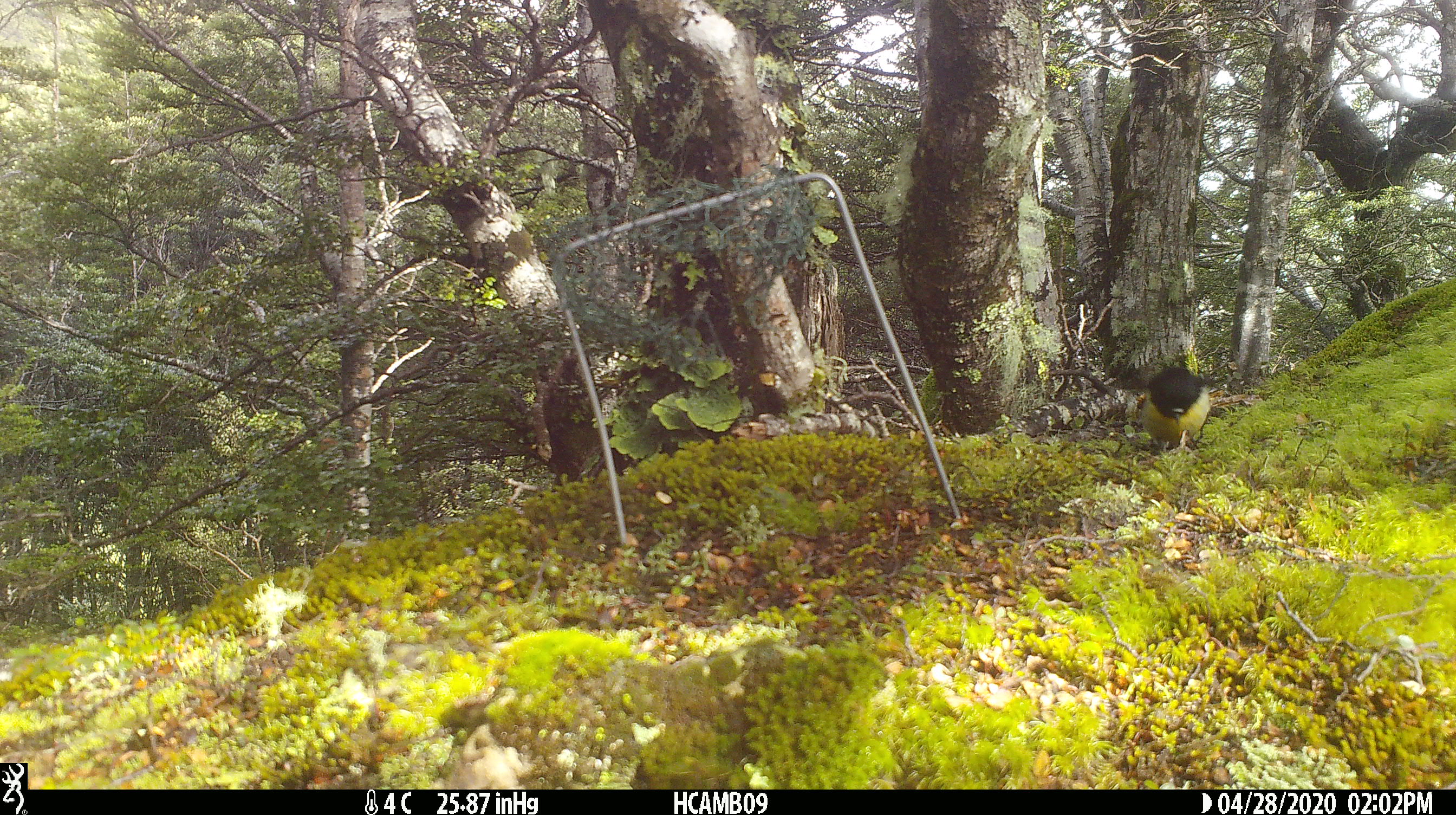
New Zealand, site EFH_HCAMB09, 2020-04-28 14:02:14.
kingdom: Animalia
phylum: Chordata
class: Aves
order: Passeriformes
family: Petroicidae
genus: Petroica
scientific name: Petroica macrocephala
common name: tomtit